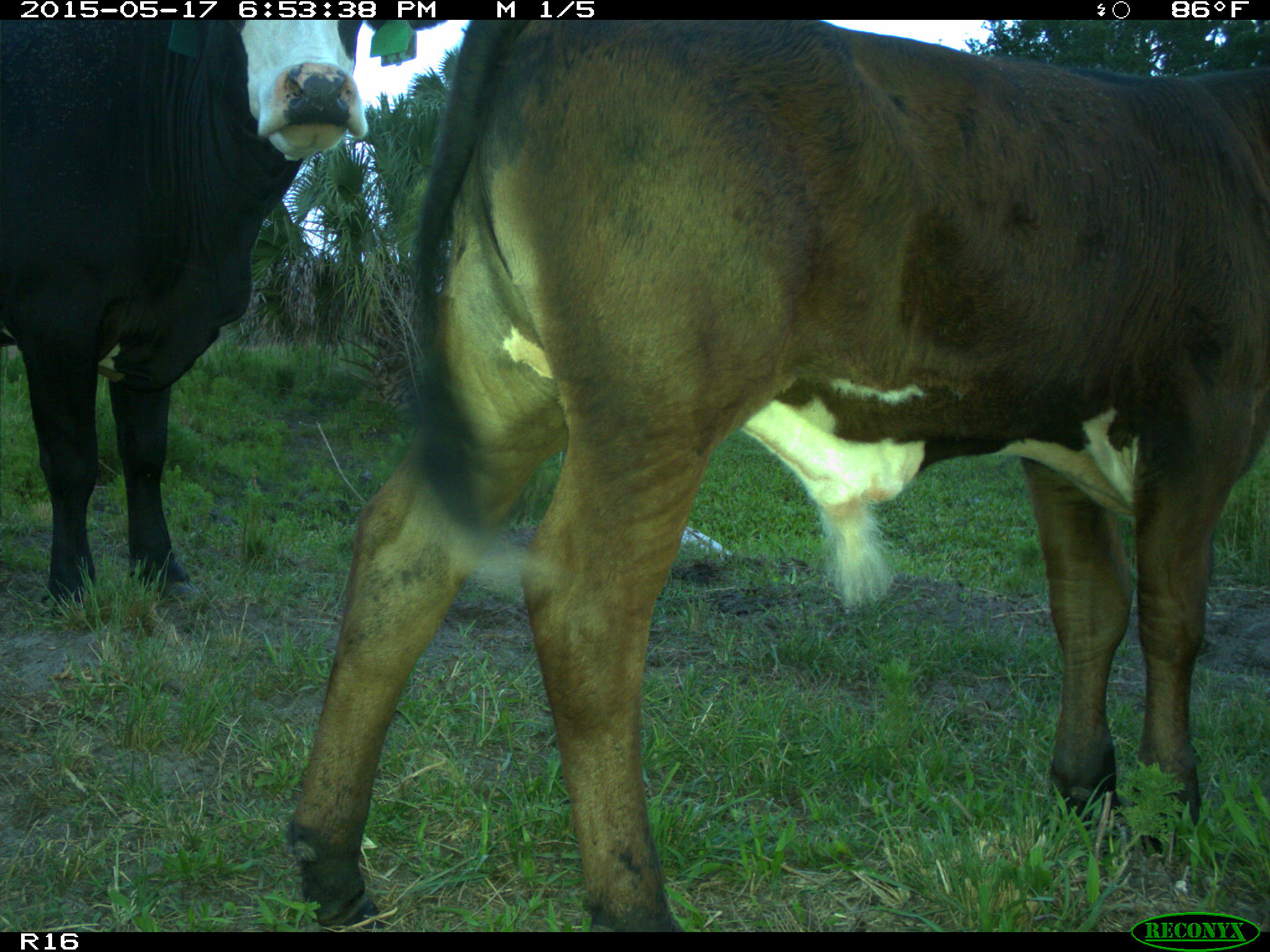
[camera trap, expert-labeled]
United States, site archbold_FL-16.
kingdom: Animalia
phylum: Chordata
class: Mammalia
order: Artiodactyla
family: Bovidae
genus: Bos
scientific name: Bos taurus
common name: domestic cow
Bos taurus (domestic cow).